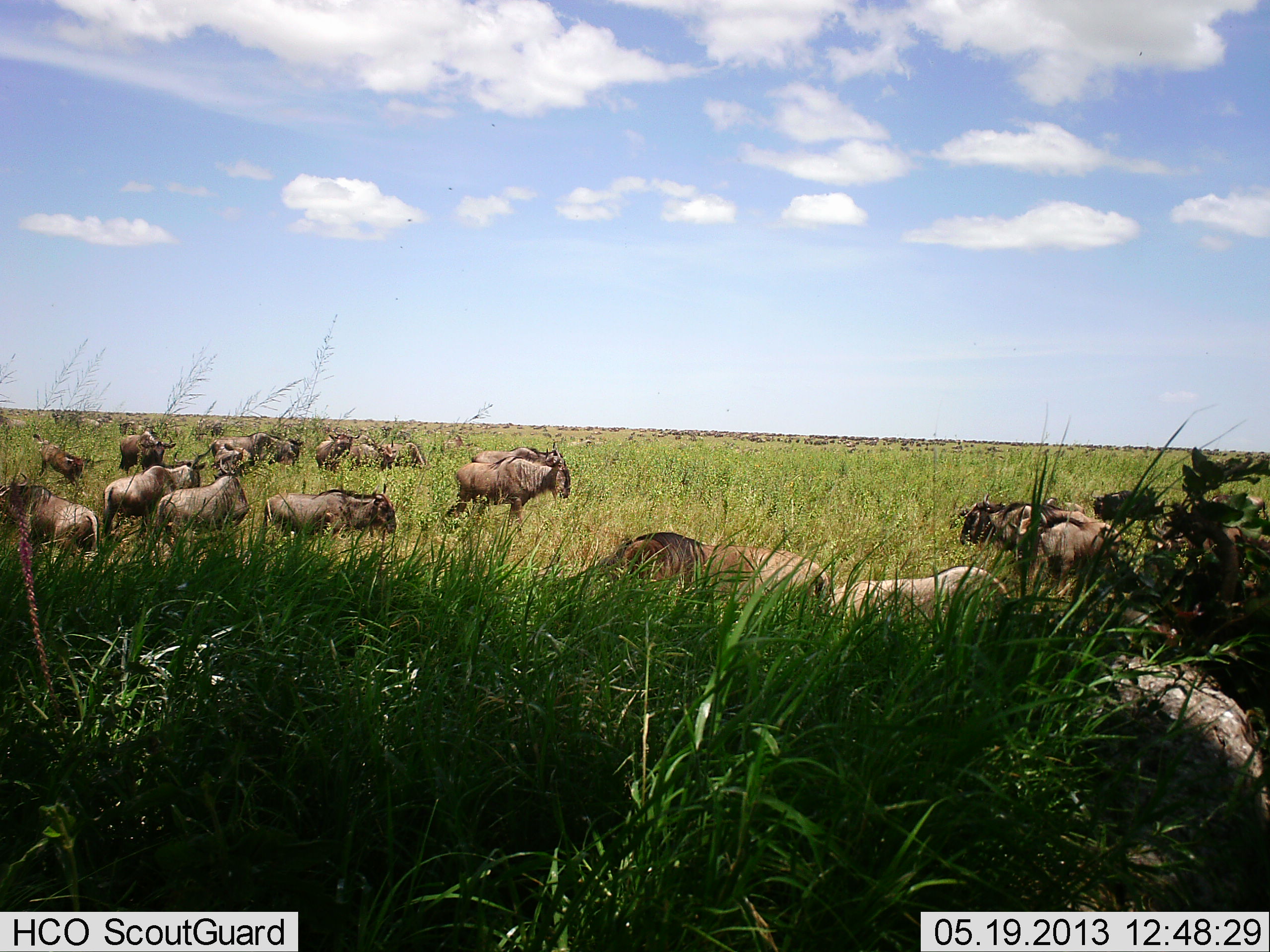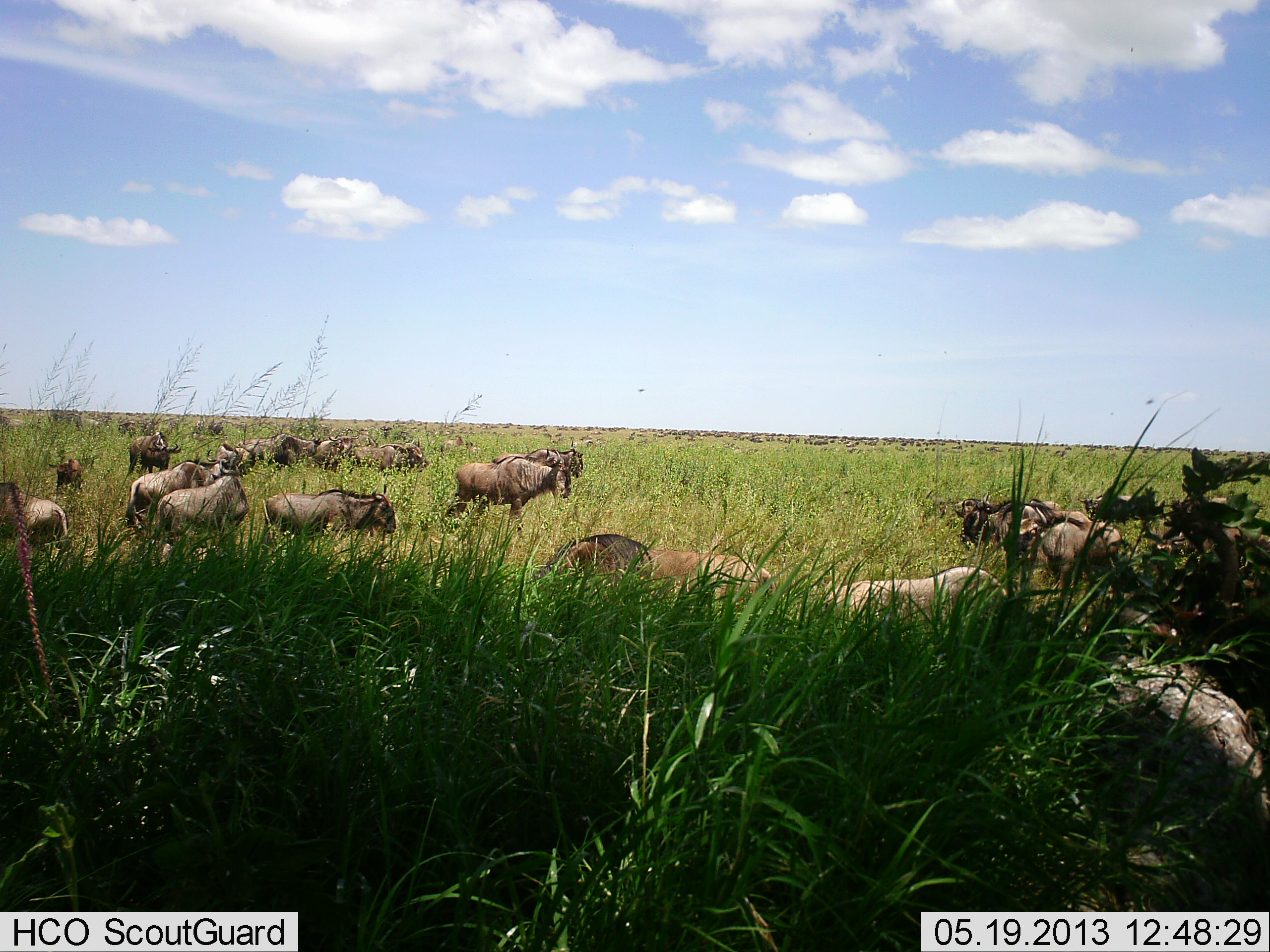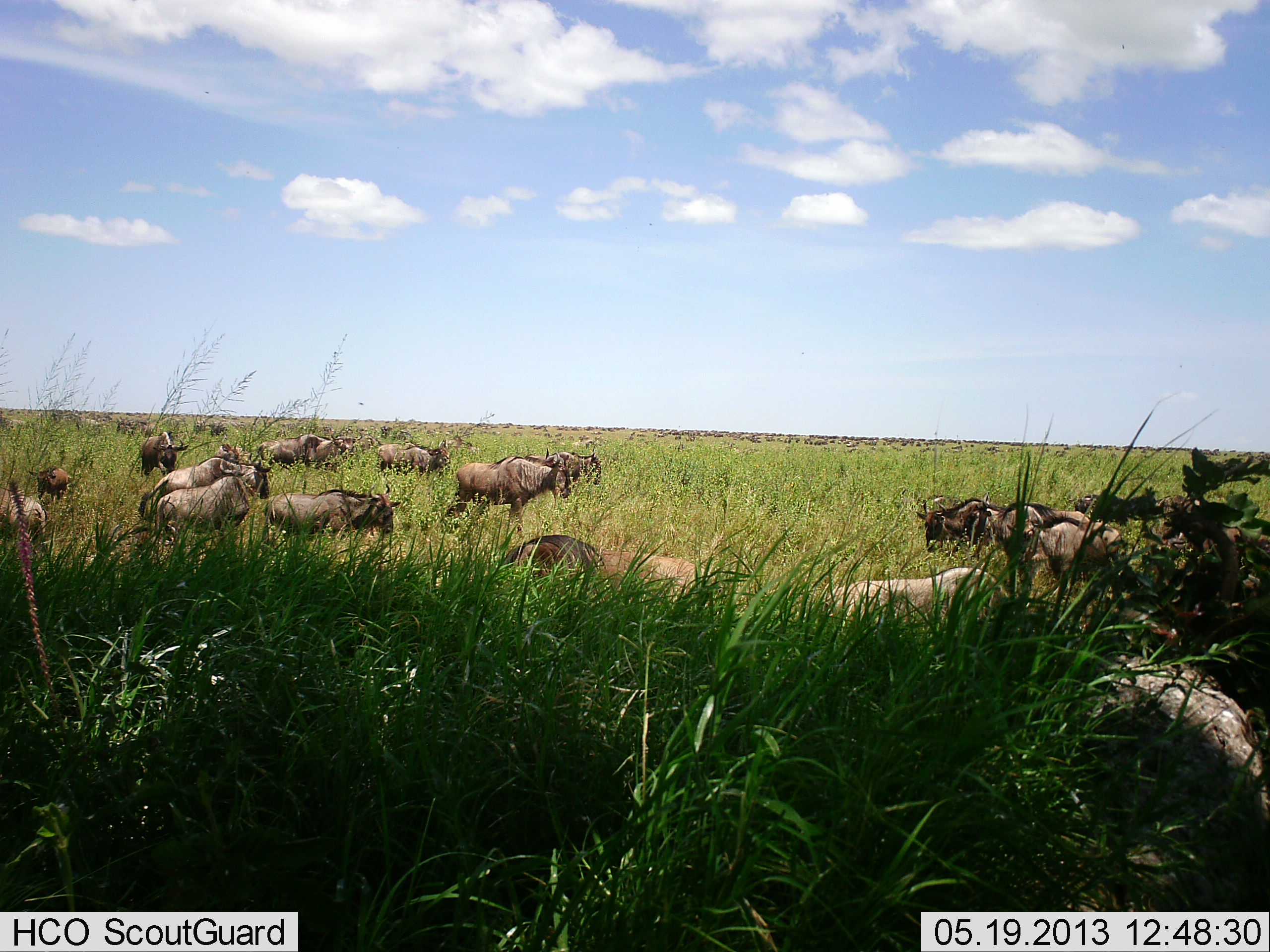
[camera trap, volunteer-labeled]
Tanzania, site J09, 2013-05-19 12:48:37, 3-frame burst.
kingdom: Animalia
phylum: Chordata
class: Mammalia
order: Artiodactyla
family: Bovidae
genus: Connochaetes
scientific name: Connochaetes taurinus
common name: blue wildebeest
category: wildebeest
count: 11-50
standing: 80%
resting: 20%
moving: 80%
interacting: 0%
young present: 10%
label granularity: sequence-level